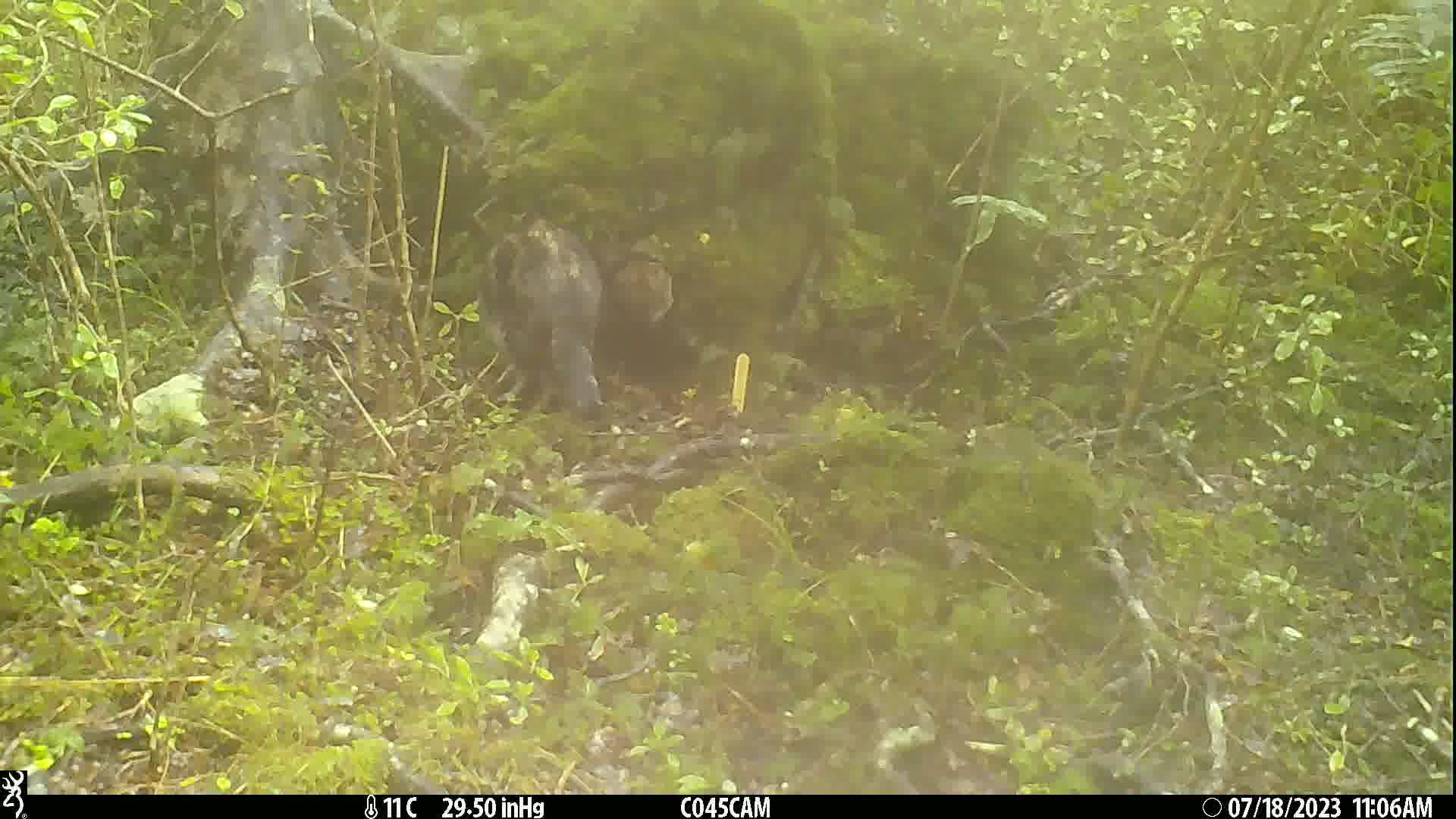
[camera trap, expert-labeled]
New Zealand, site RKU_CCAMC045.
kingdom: Animalia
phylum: Chordata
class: Mammalia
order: Carnivora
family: Felidae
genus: Felis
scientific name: Felis catus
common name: domestic cat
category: cat